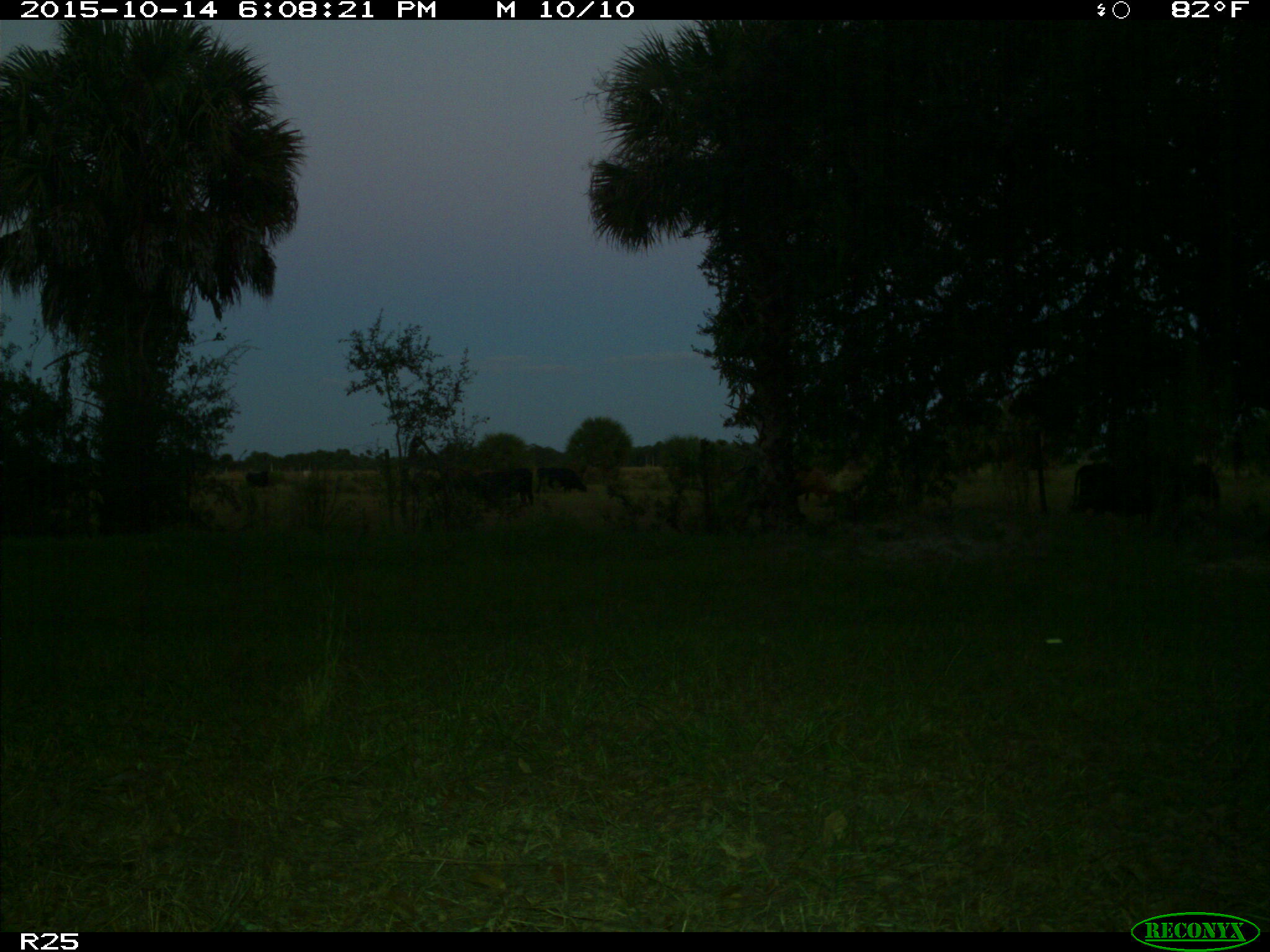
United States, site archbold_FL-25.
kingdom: Animalia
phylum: Chordata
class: Mammalia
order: Artiodactyla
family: Bovidae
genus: Bos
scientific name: Bos taurus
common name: domestic cow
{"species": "Bos taurus (domestic cow)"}